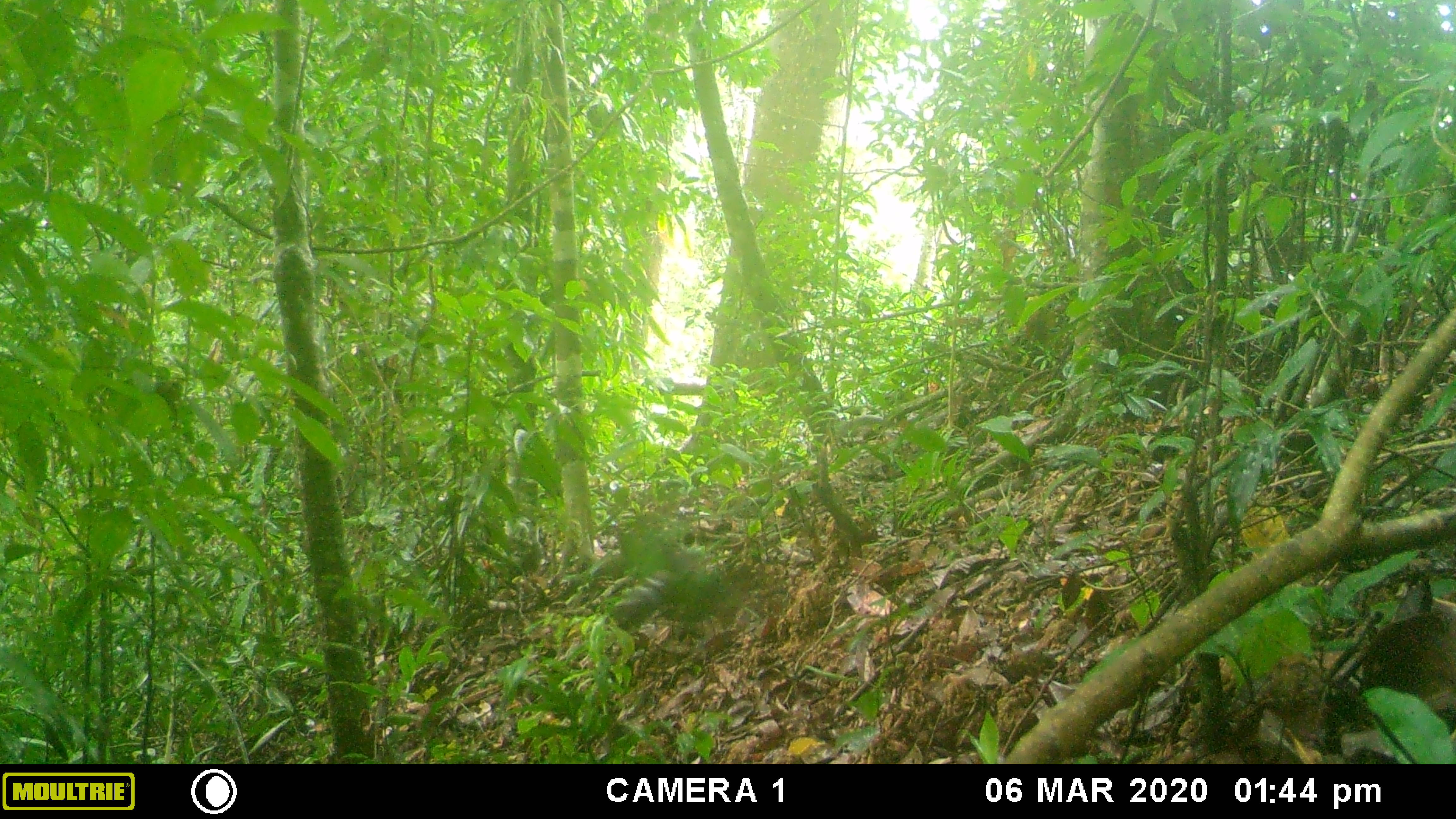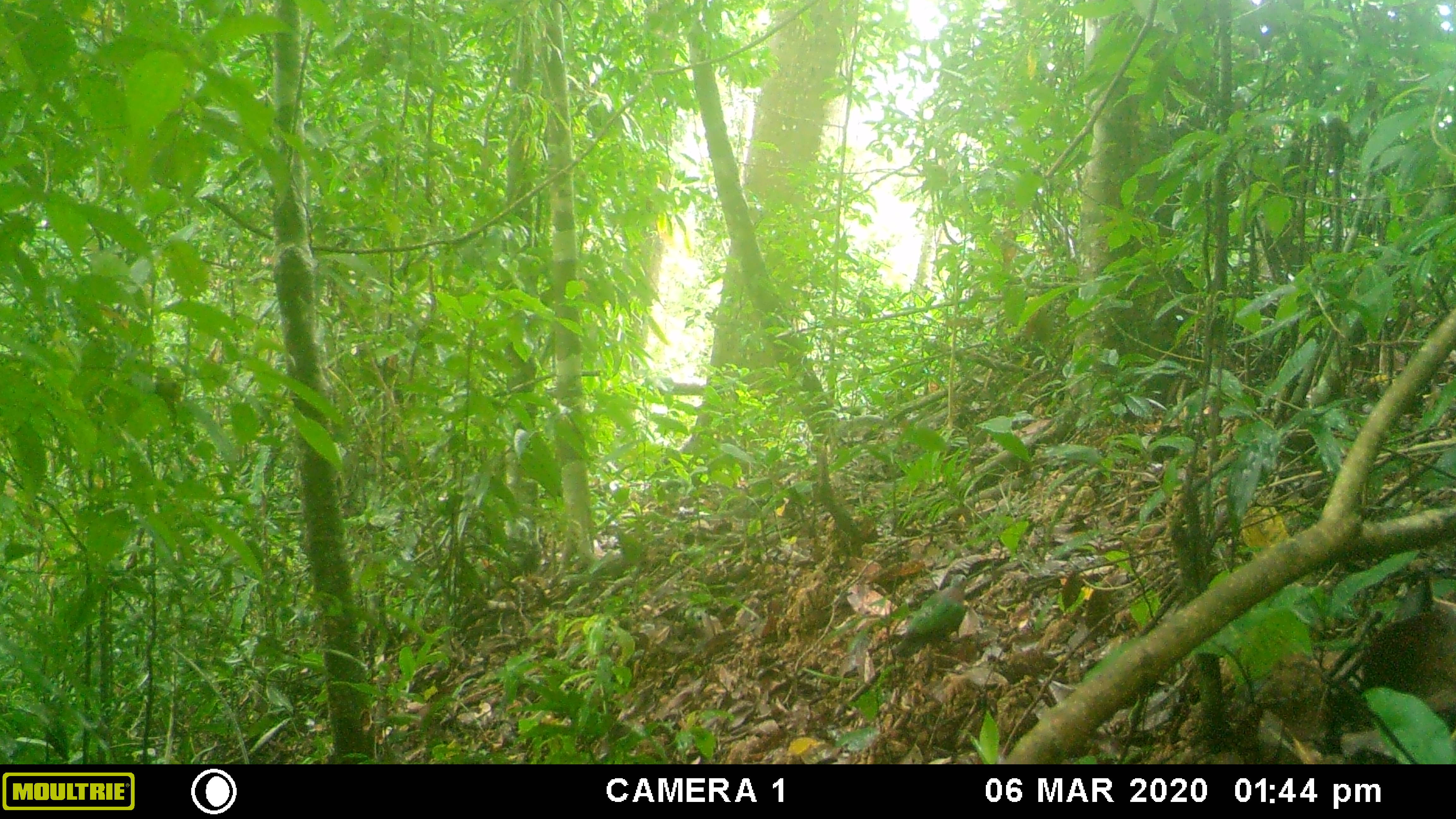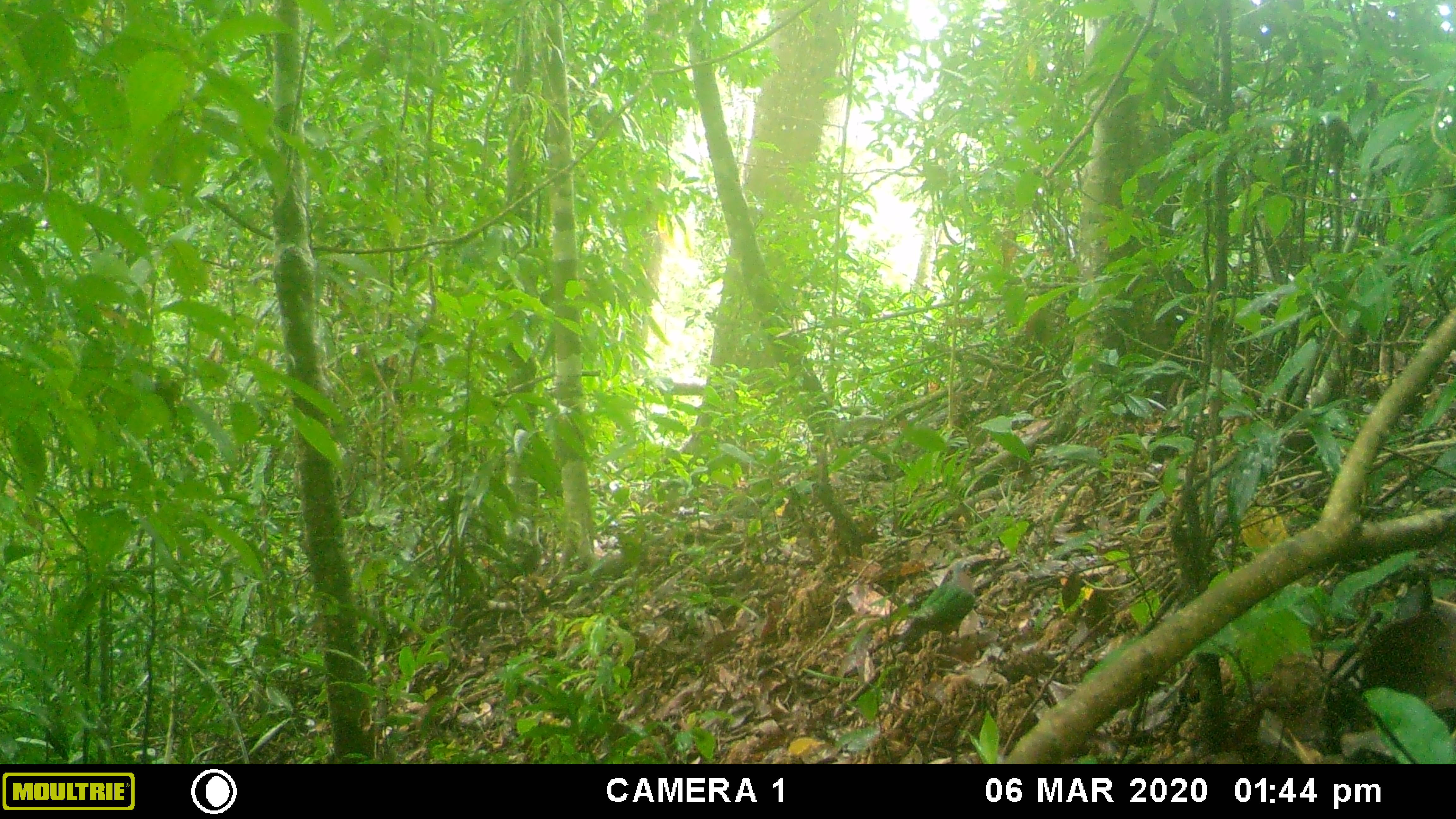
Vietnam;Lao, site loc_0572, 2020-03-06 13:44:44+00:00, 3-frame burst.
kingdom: Animalia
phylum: Chordata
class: Aves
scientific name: Aves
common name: bird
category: unidentified bird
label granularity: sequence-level